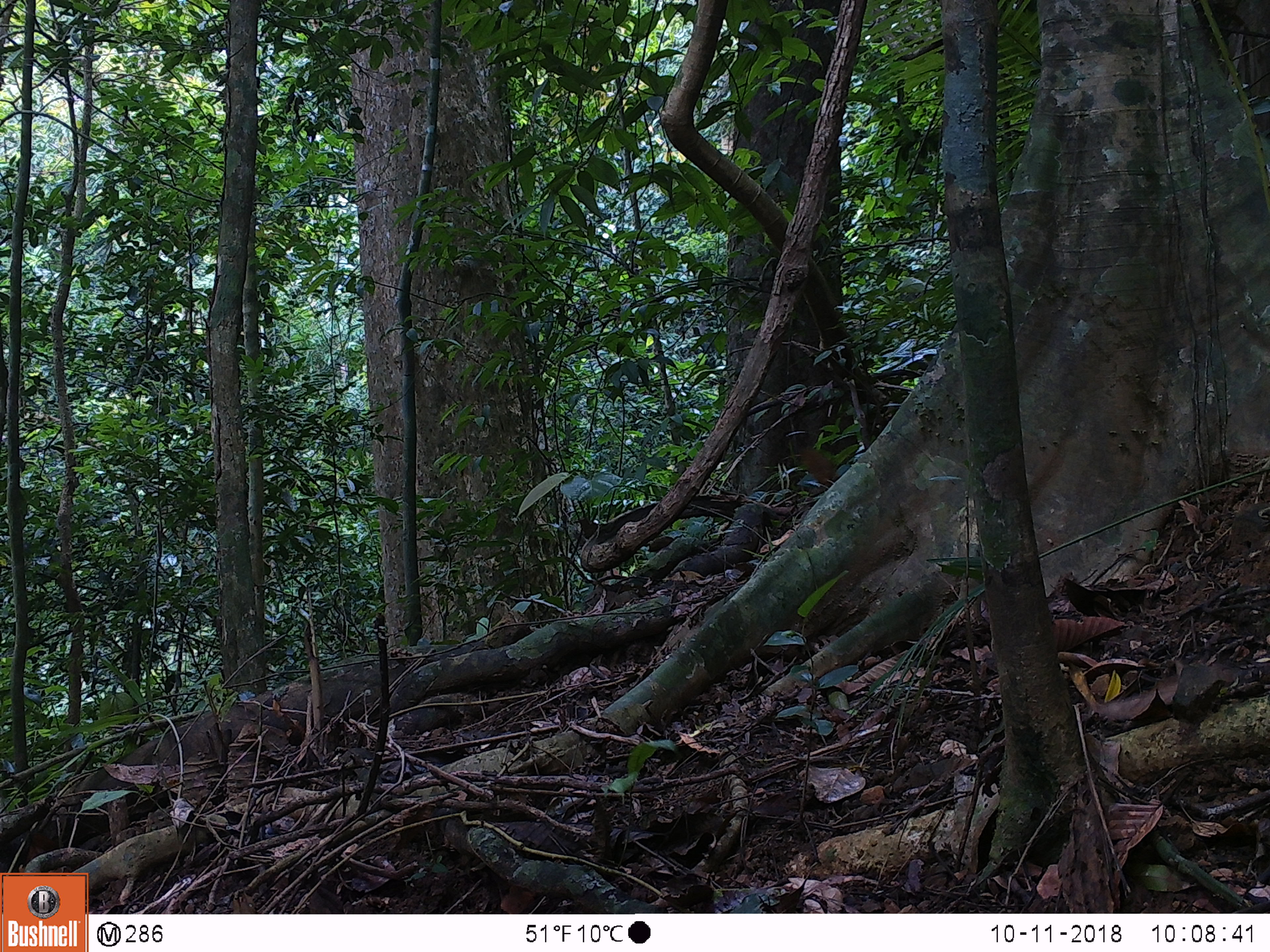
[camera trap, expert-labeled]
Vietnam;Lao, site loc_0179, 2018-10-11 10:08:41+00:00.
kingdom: Animalia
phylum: Chordata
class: Mammalia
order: Rodentia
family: Sciuridae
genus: Dremomys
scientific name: Dremomys rufigenis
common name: red-cheeked squirrel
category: red cheeked squirrel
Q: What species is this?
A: Red cheeked squirrel (red-cheeked squirrel) (Dremomys rufigenis).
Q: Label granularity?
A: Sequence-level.